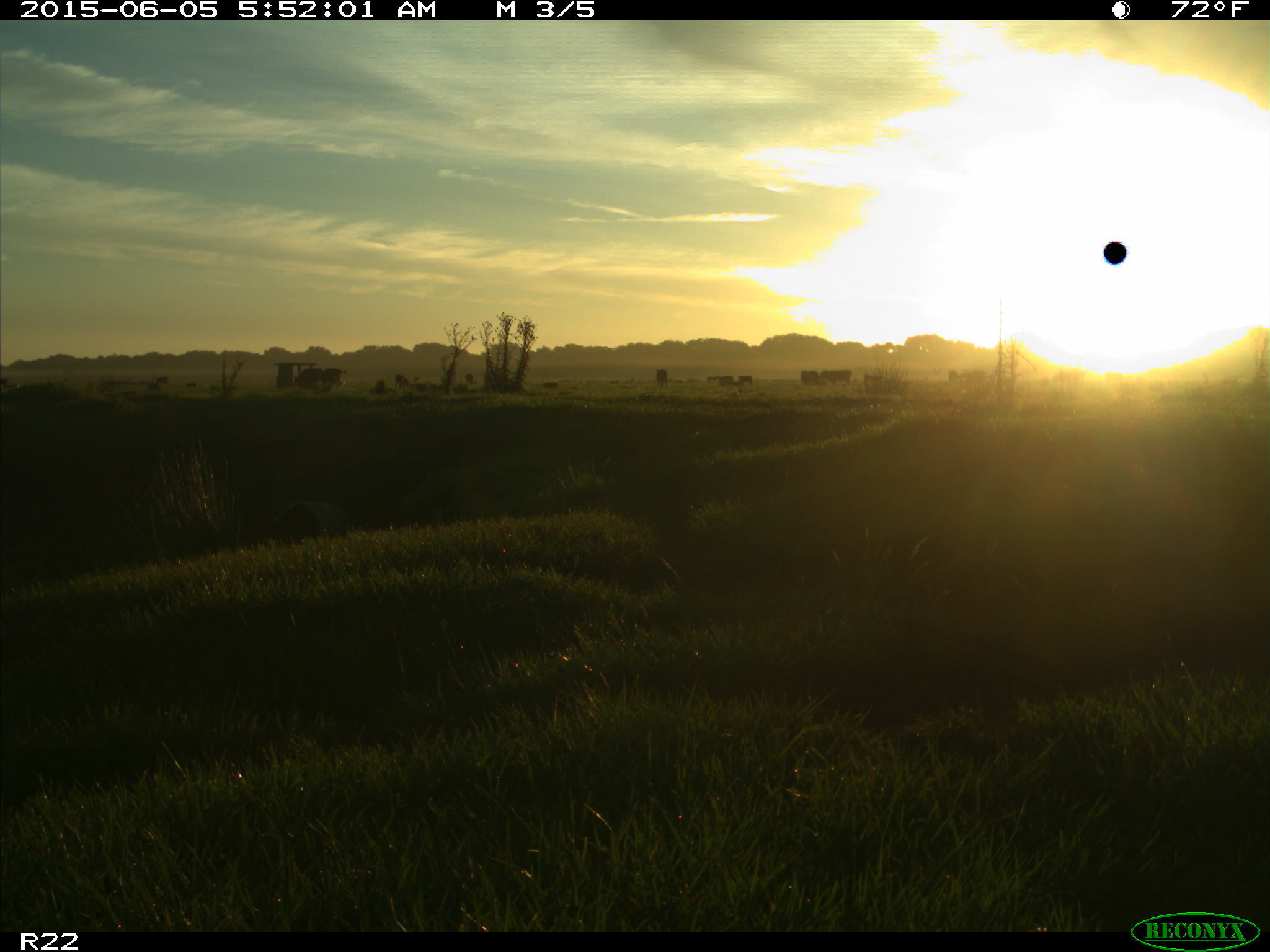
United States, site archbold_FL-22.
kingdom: Animalia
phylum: Chordata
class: Mammalia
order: Artiodactyla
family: Bovidae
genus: Bos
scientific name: Bos taurus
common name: domestic cow